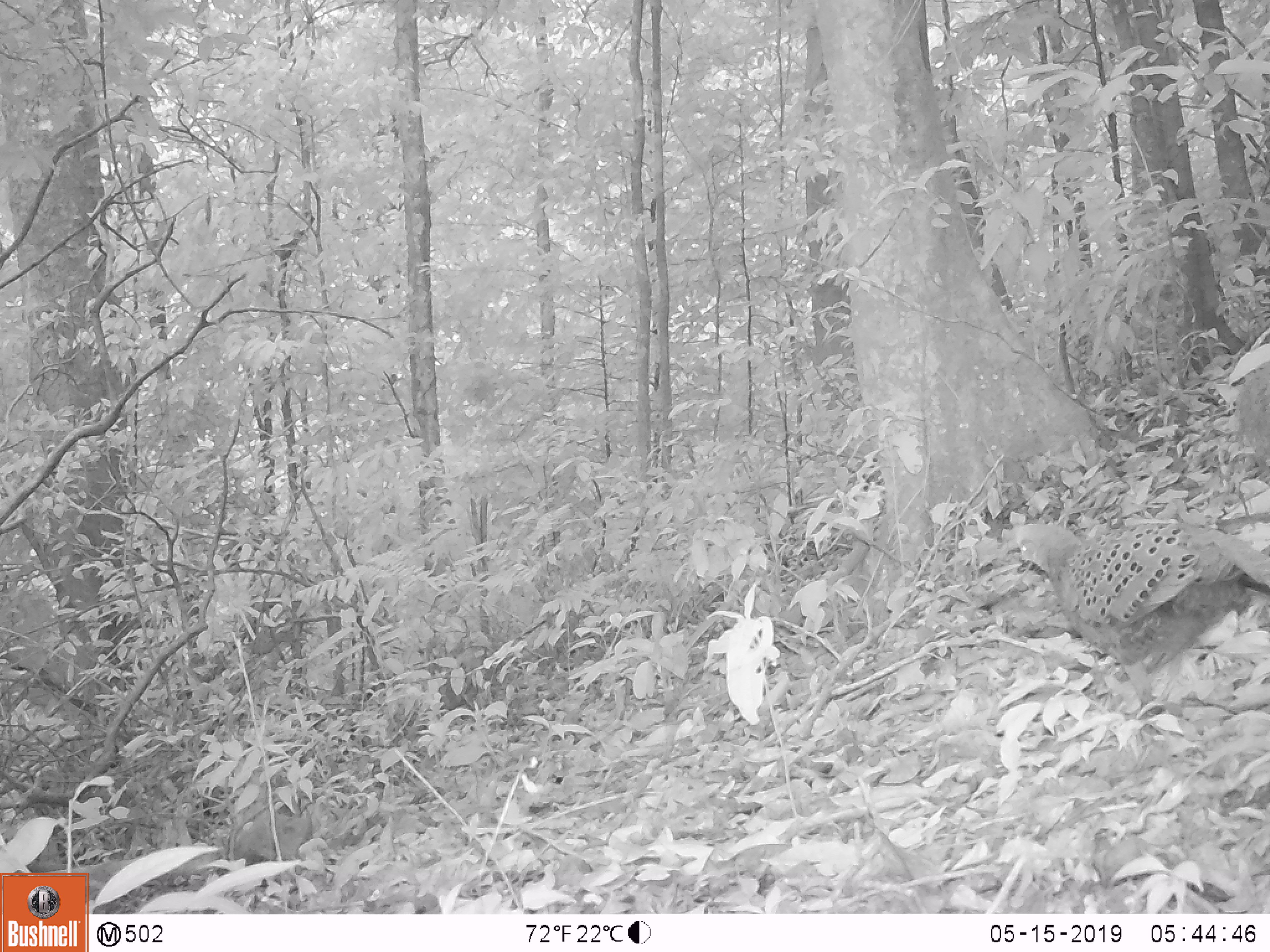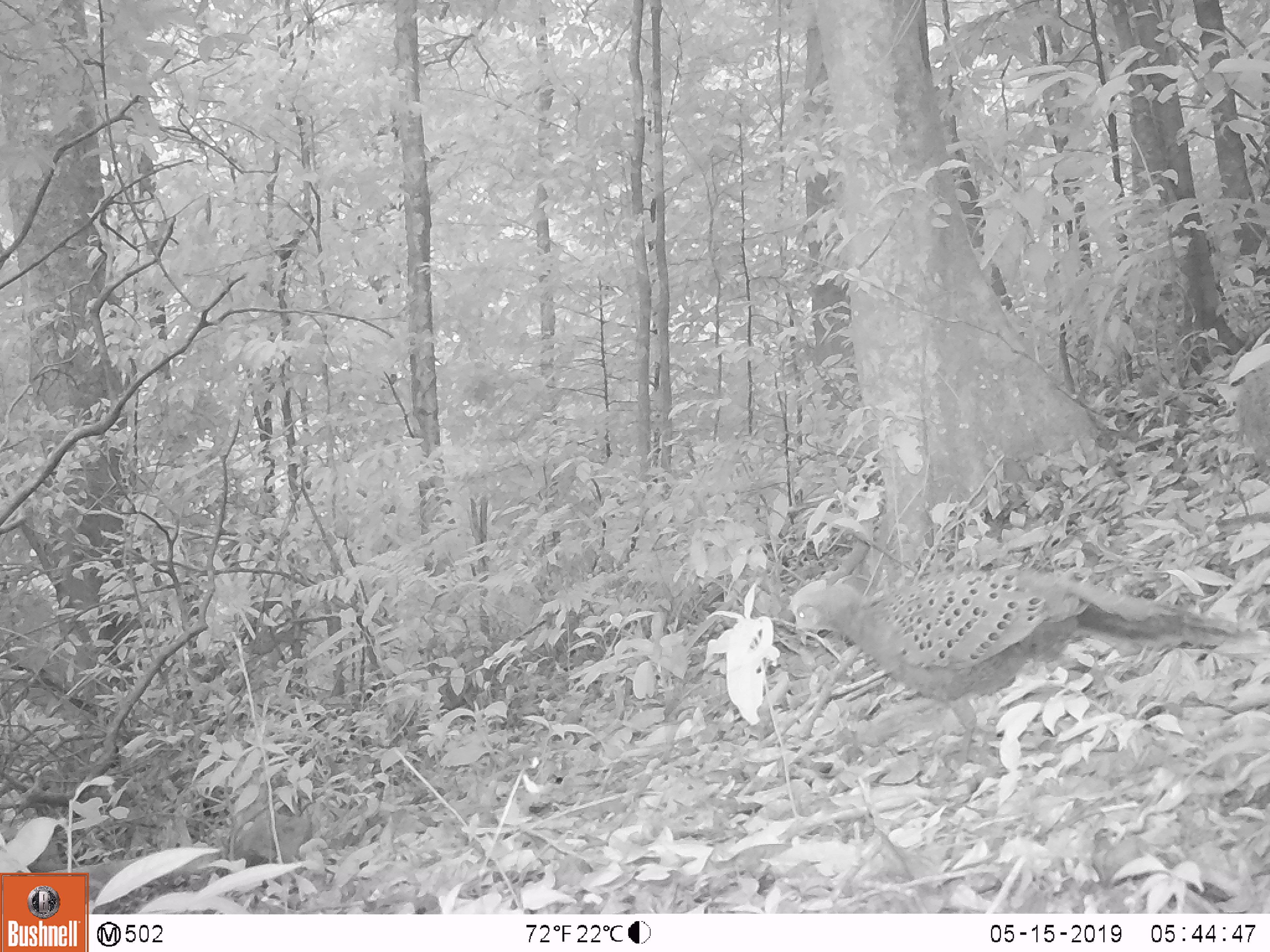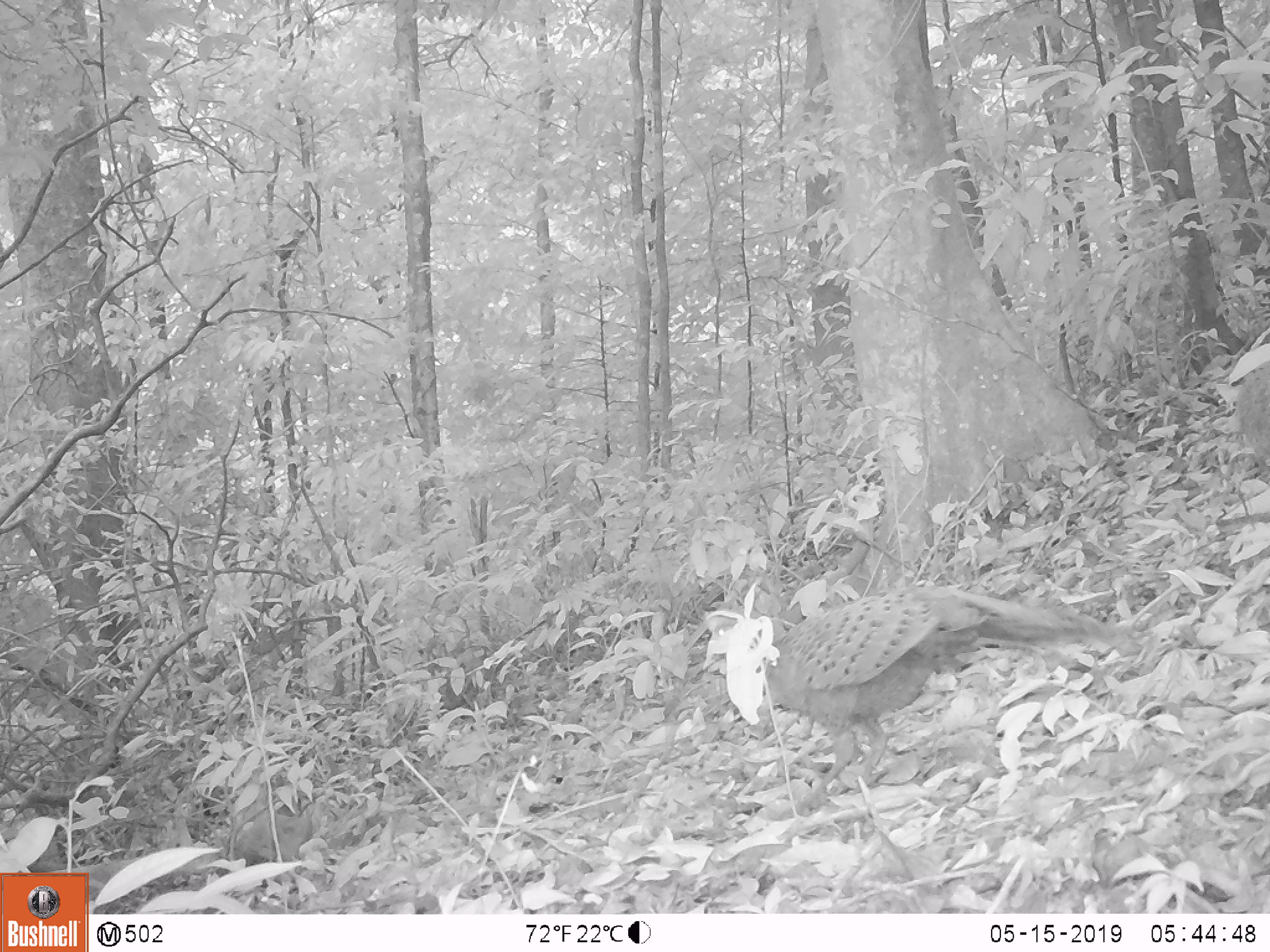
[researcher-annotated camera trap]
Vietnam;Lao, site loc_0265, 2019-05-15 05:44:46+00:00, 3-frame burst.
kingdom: Animalia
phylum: Chordata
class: Aves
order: Galliformes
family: Phasianidae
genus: Polyplectron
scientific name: Polyplectron bicalcaratum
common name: gray peacock-pheasant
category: grey peacock pheasant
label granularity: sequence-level